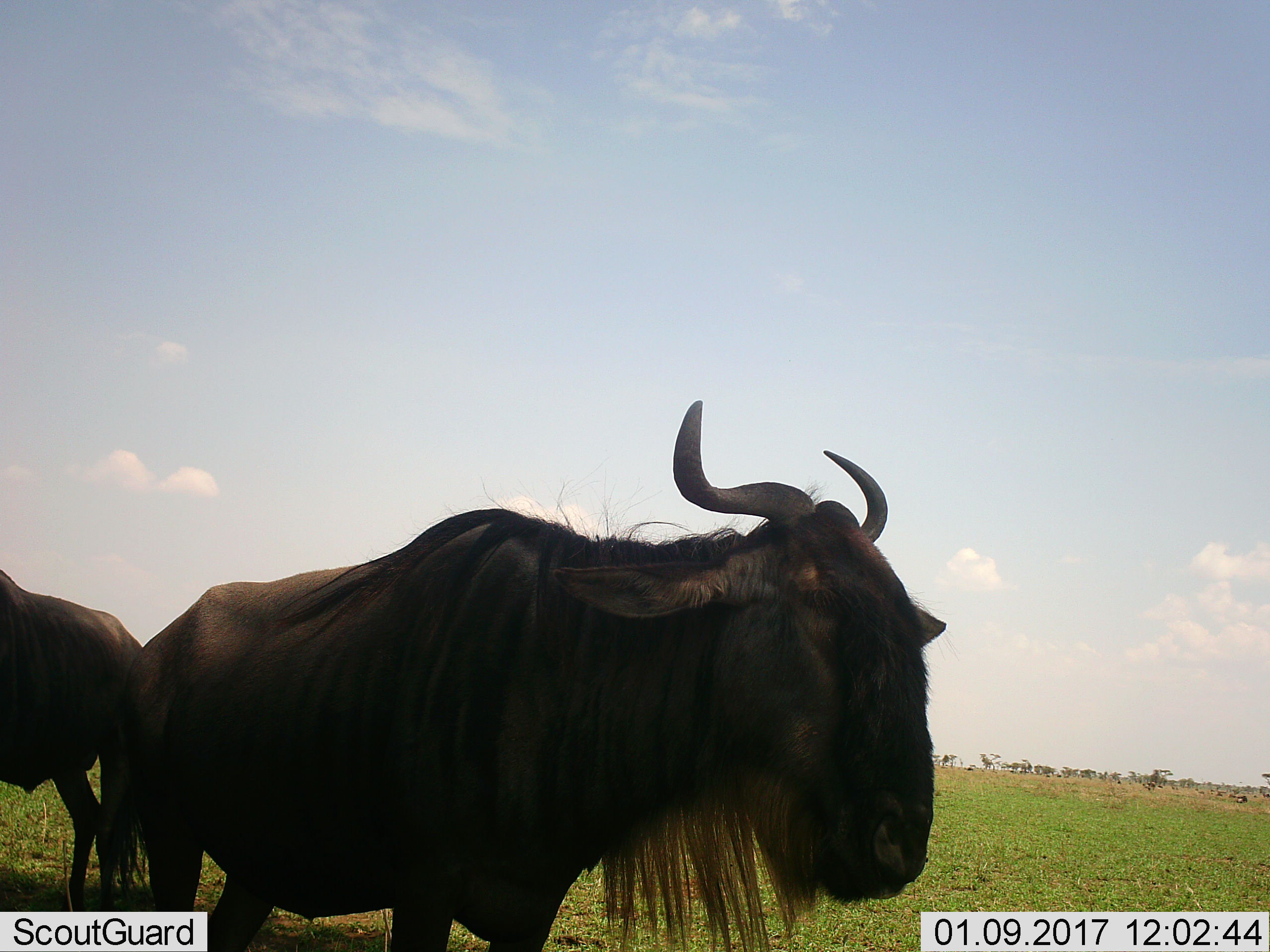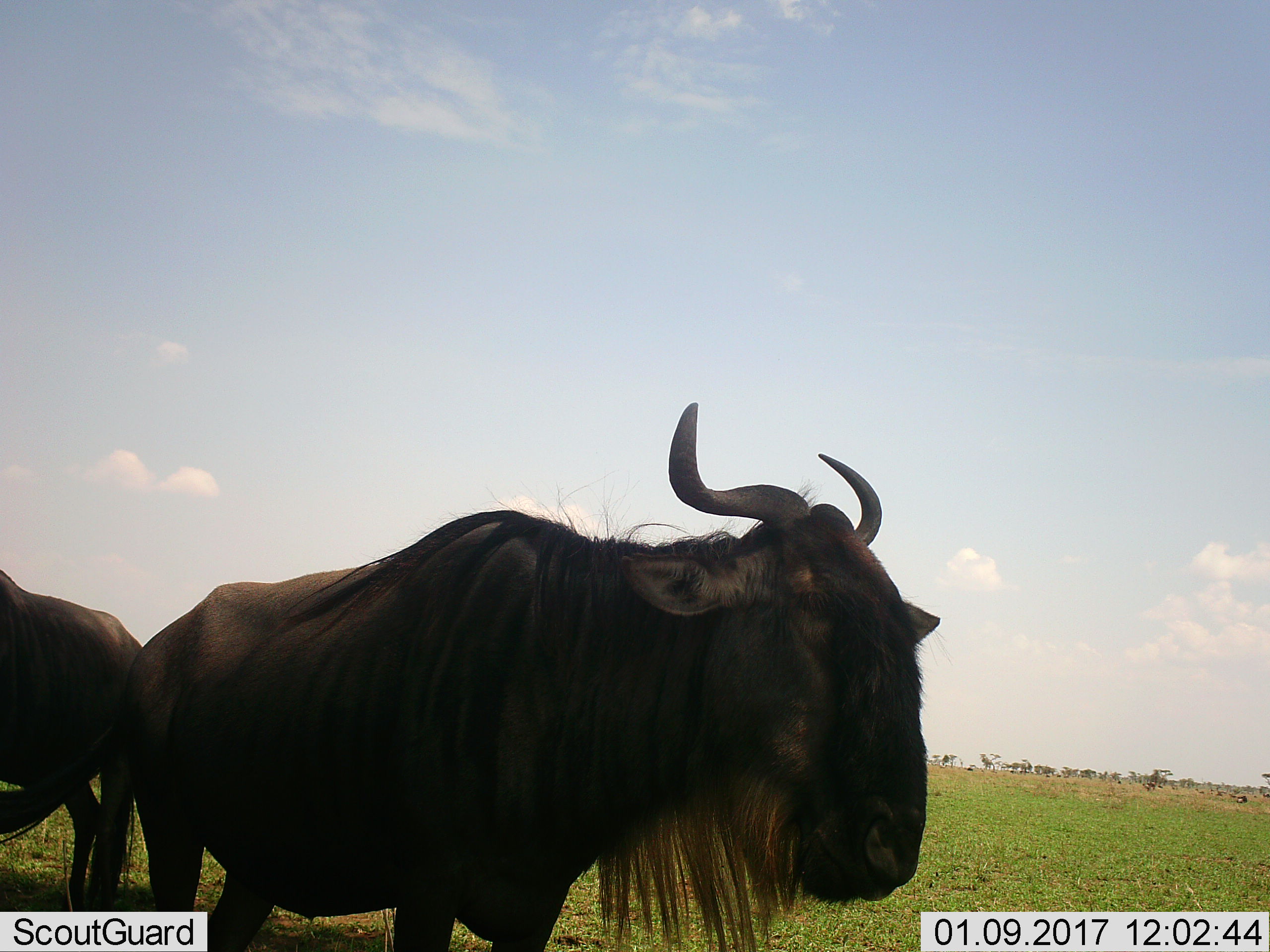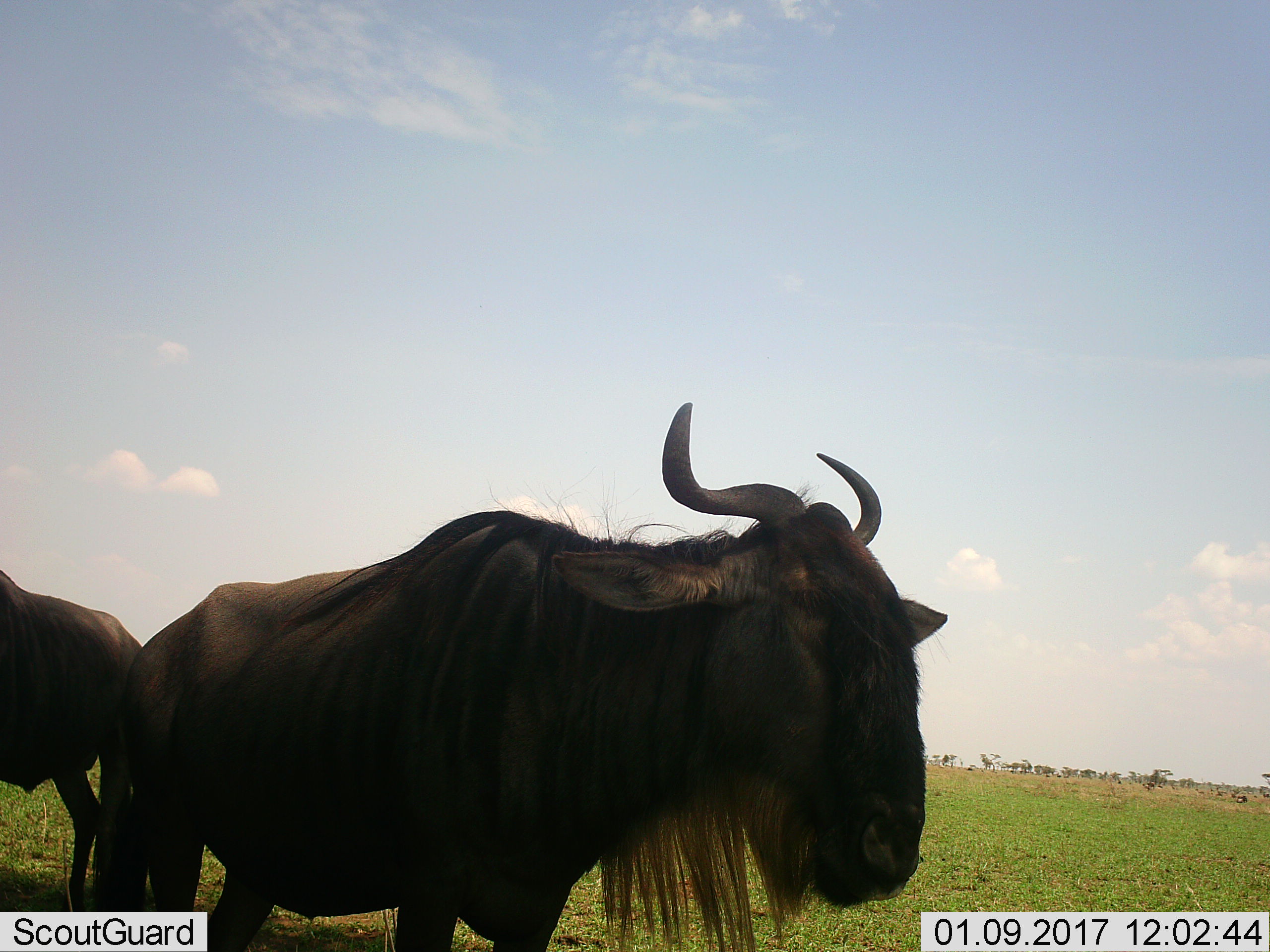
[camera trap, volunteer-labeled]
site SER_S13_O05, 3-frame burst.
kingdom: Animalia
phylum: Chordata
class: Mammalia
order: Artiodactyla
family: Bovidae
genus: Connochaetes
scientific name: Connochaetes taurinus taurinus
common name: blue wildebeest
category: wildebeestblue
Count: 2.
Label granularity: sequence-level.